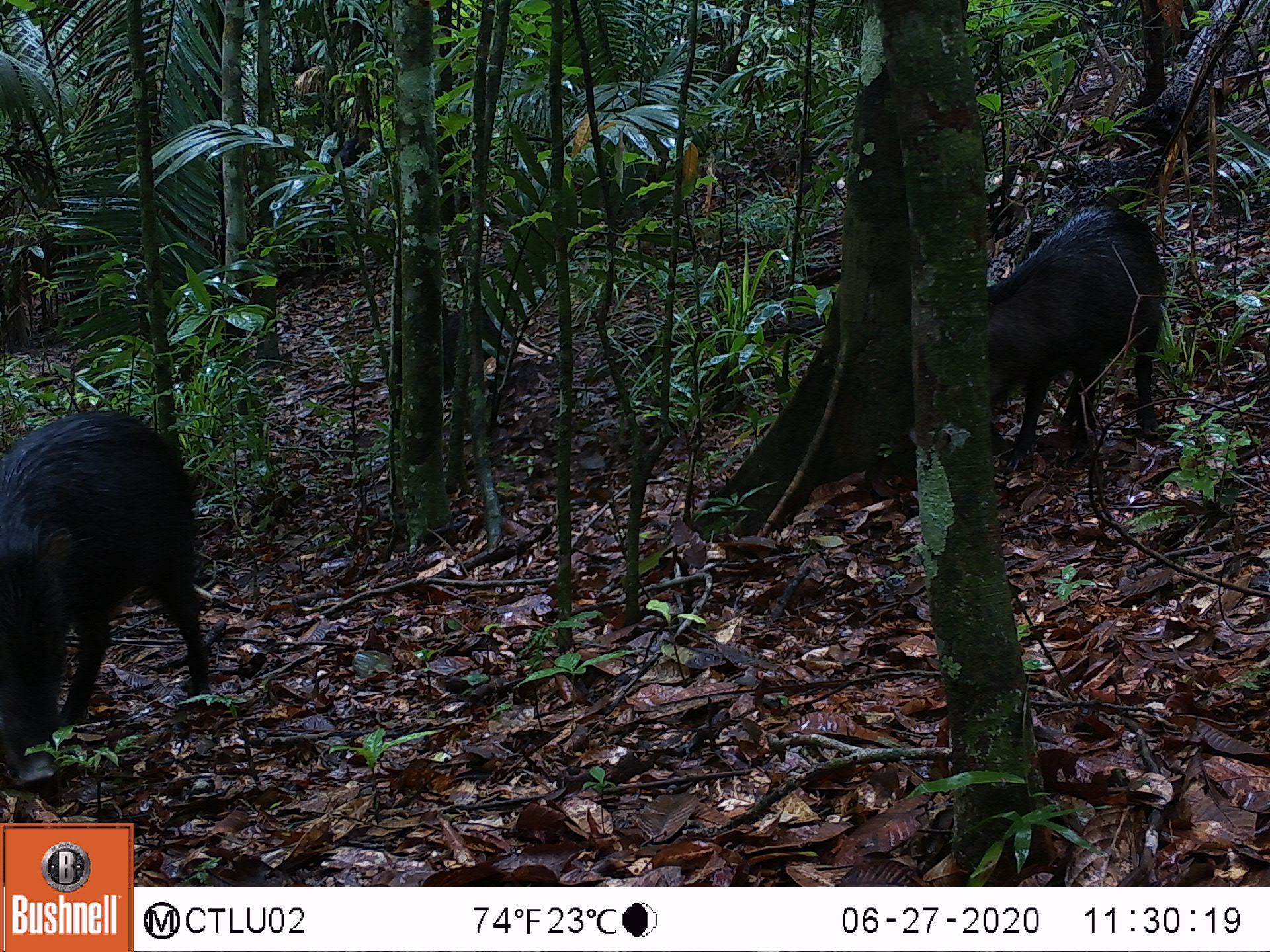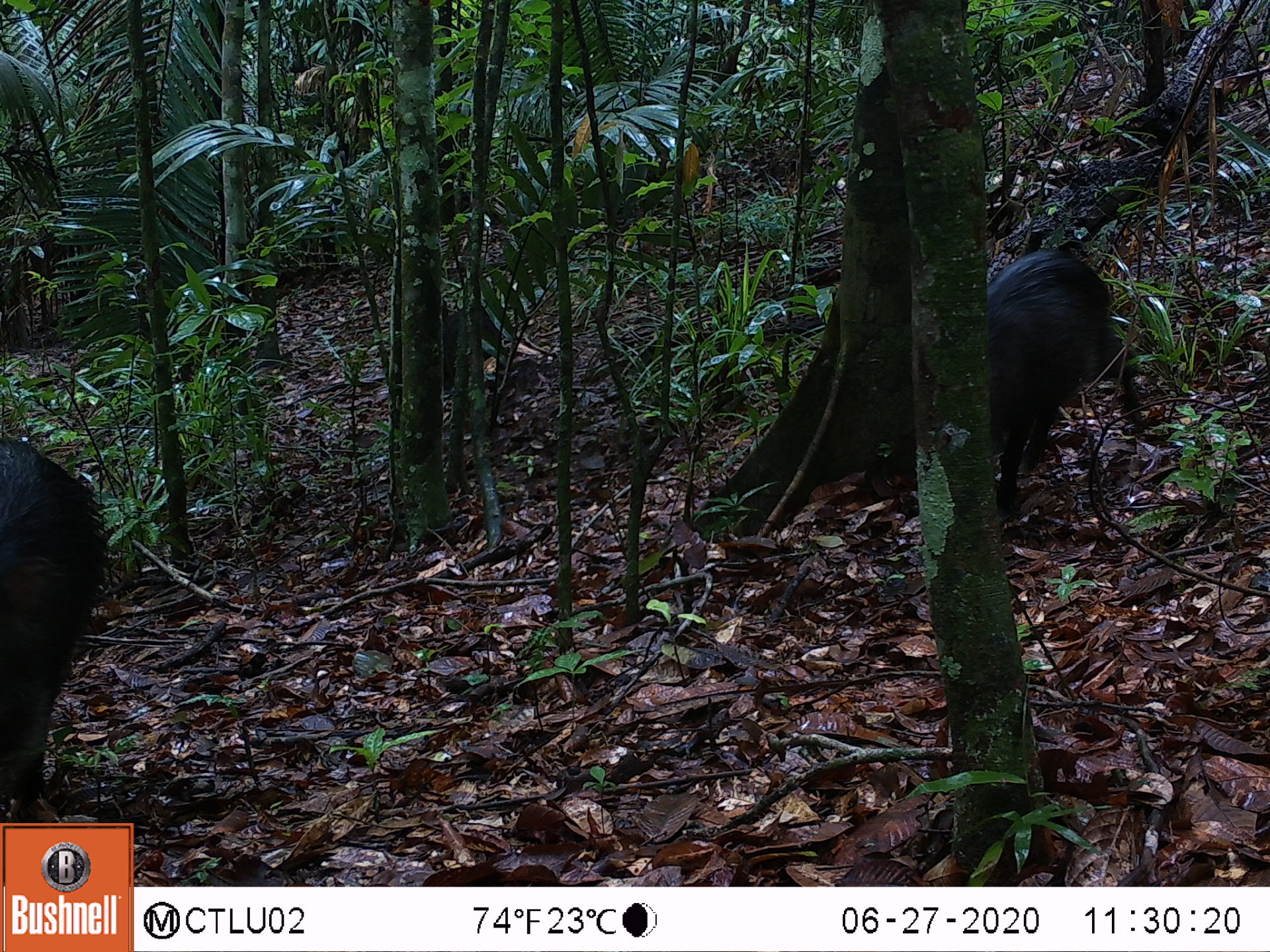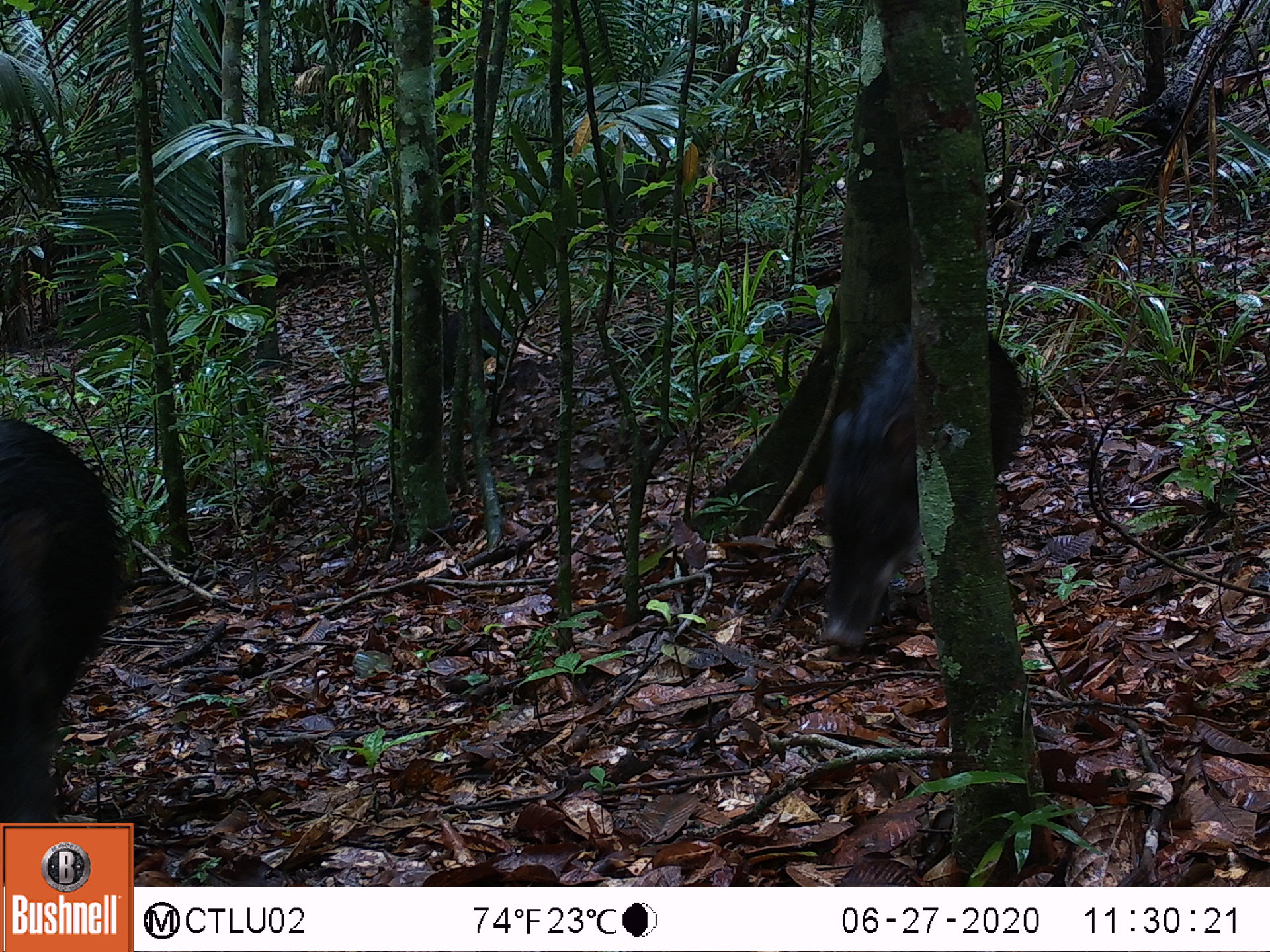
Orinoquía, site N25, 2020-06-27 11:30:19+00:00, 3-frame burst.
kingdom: Animalia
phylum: Chordata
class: Mammalia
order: Artiodactyla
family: Tayassuidae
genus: Tayassu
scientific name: Tayassu pecari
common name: white-lipped peccary